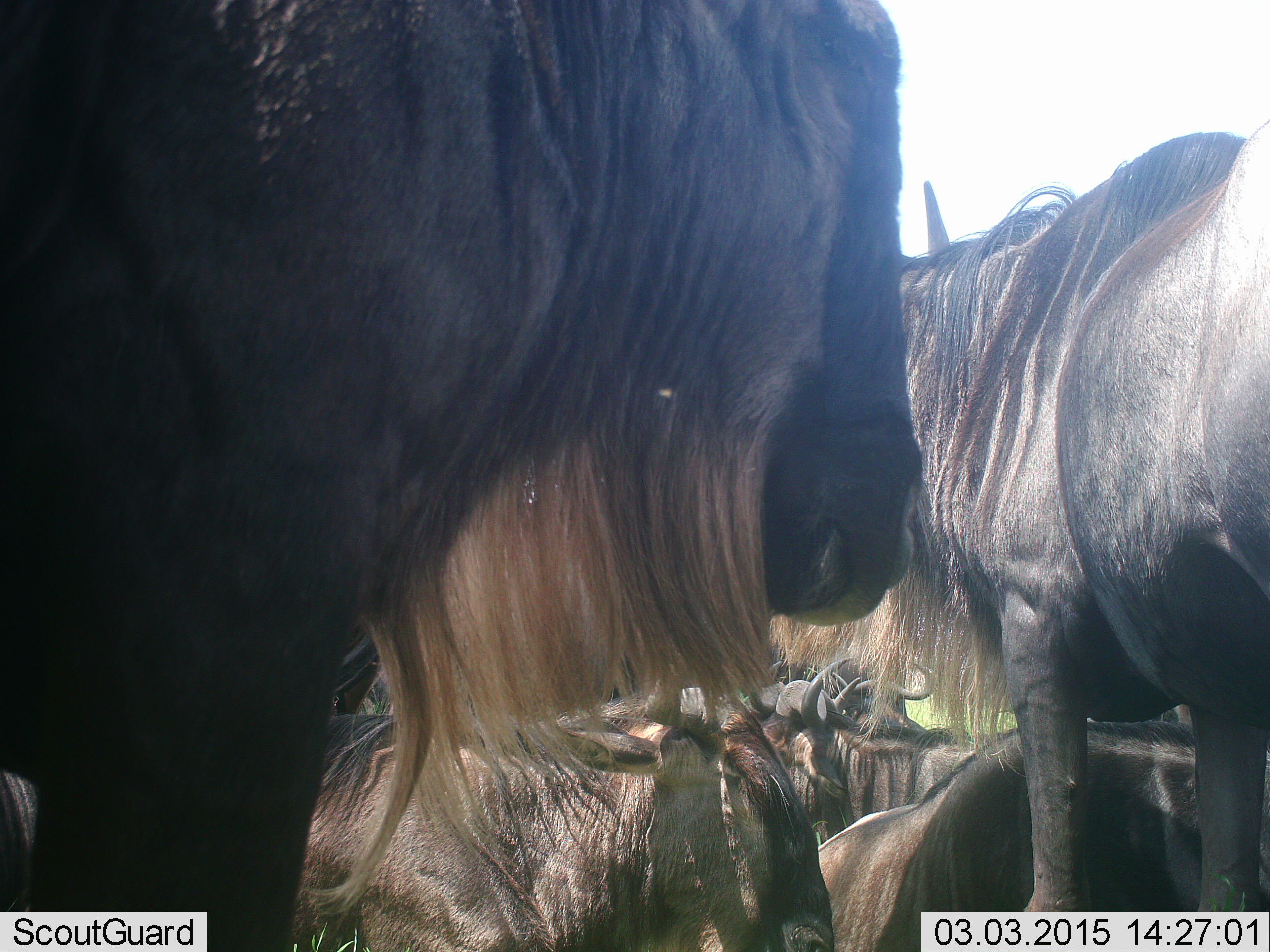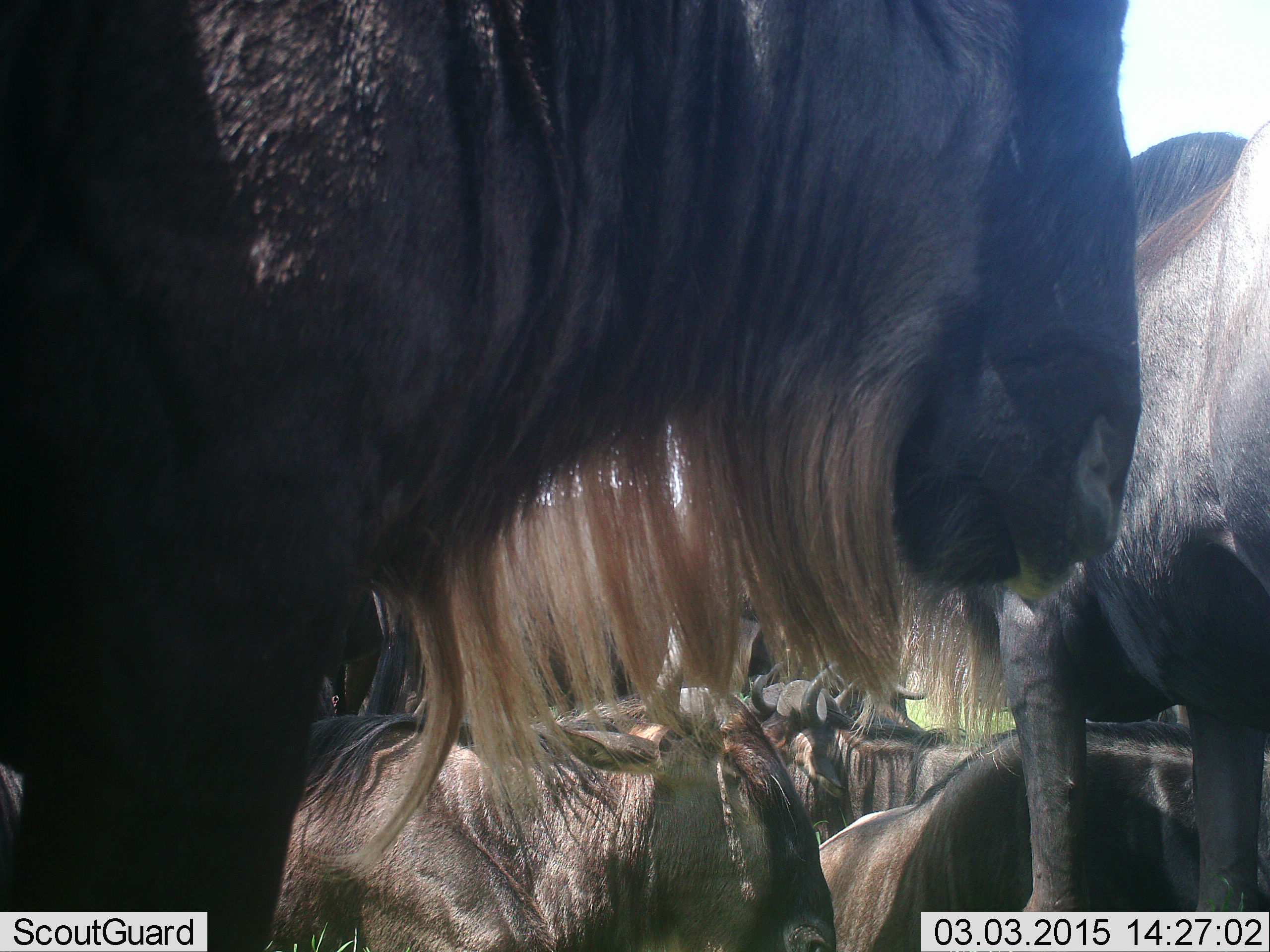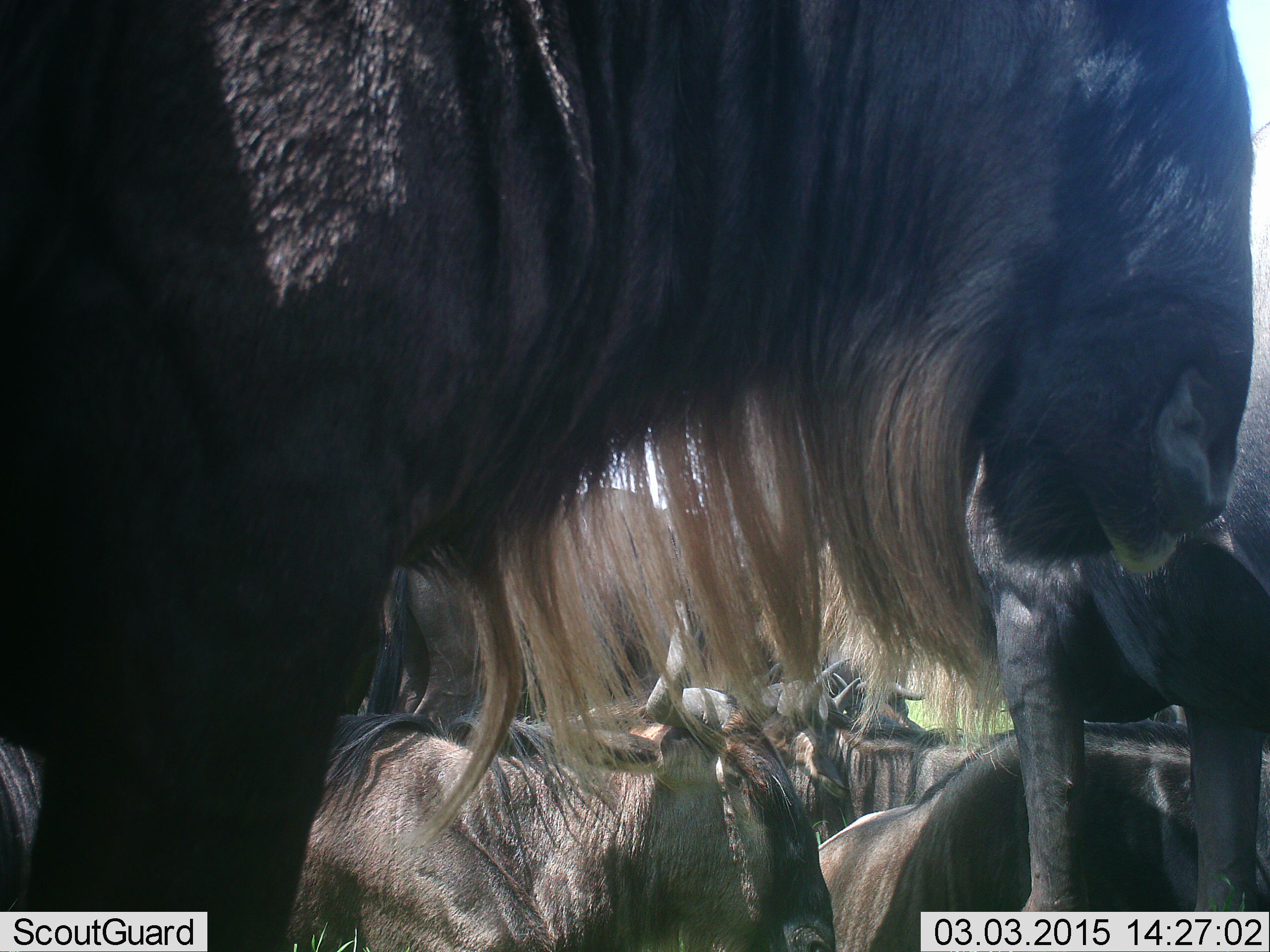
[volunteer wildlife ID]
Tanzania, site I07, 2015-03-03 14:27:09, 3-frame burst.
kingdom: Animalia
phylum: Chordata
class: Mammalia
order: Artiodactyla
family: Bovidae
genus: Connochaetes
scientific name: Connochaetes taurinus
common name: blue wildebeest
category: wildebeest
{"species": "wildebeest (blue wildebeest) (Connochaetes taurinus)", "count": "8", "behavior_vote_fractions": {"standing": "90%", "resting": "80%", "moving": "0%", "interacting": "0%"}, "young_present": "0%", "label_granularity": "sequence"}